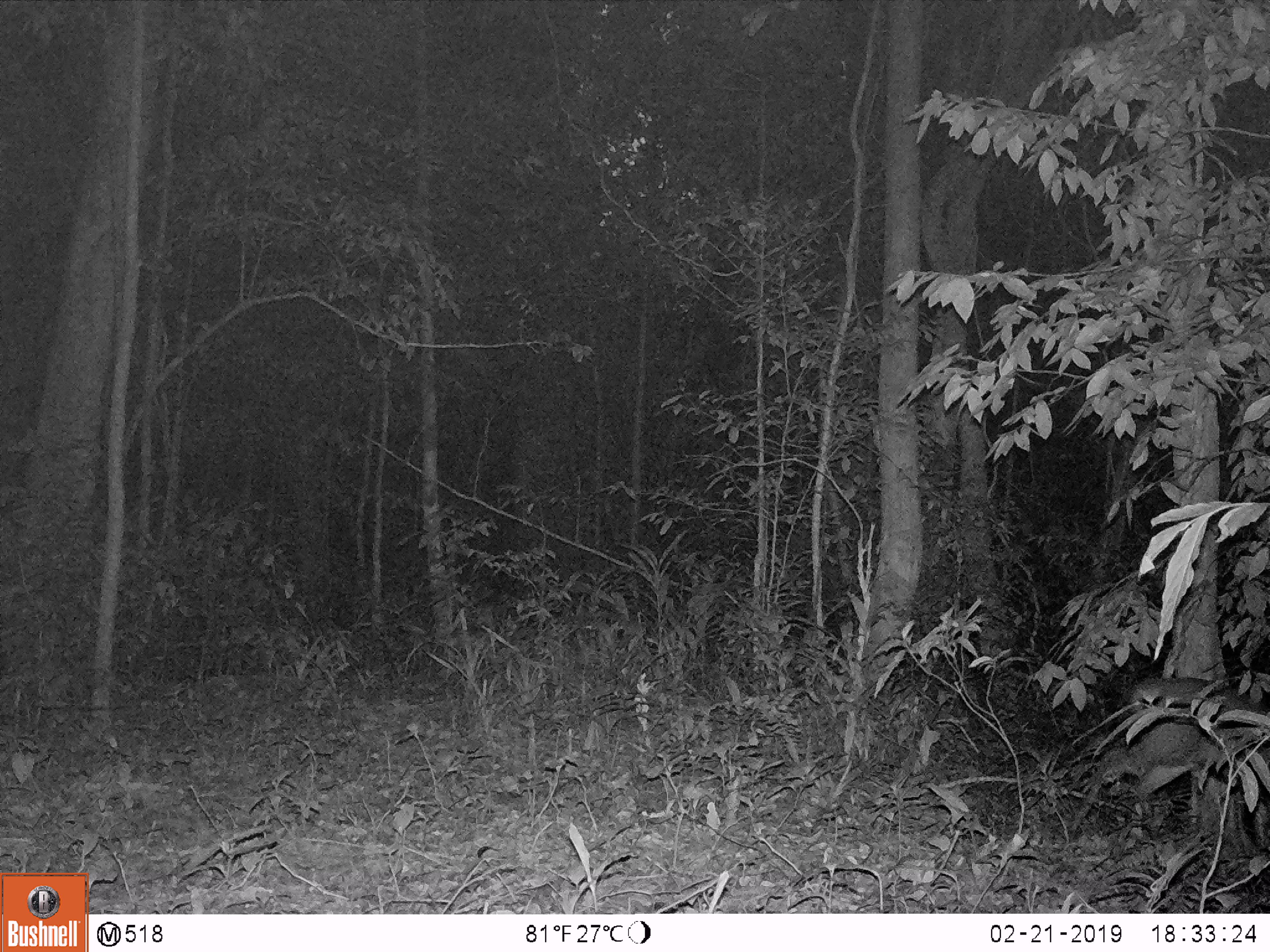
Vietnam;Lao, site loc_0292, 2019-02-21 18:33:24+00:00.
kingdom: Animalia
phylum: Chordata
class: Mammalia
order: Artiodactyla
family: Cervidae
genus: Muntiacus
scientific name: Muntiacus rooseveltorum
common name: roosevelt's muntjac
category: roosevelts muntjac group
Roosevelts muntjac group (roosevelt's muntjac) (Muntiacus rooseveltorum). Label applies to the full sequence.